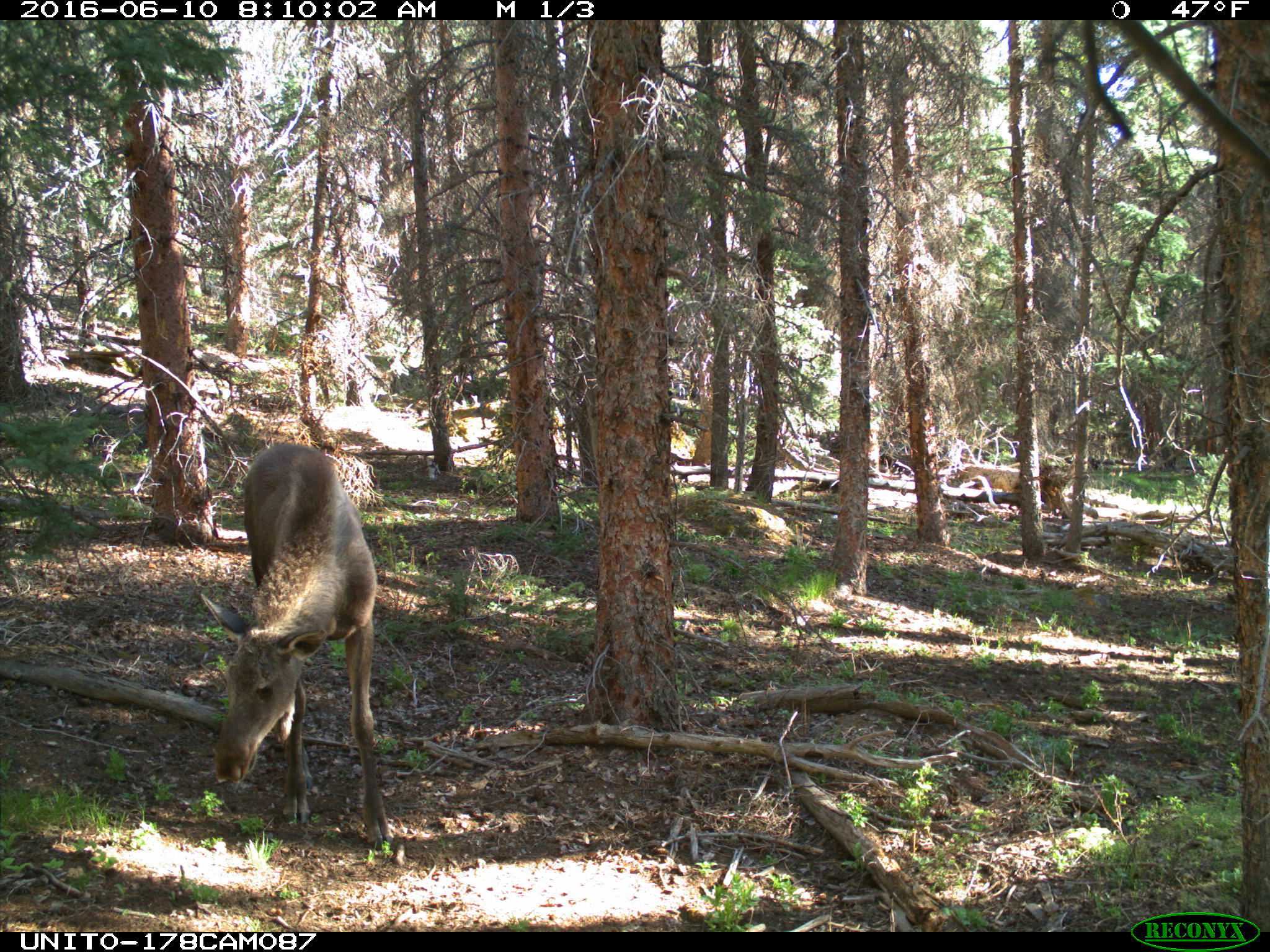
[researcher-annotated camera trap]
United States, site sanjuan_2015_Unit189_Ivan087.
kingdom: Animalia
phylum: Chordata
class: Mammalia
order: Artiodactyla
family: Cervidae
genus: Alces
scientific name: Alces alces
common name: moose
Alces alces (moose).